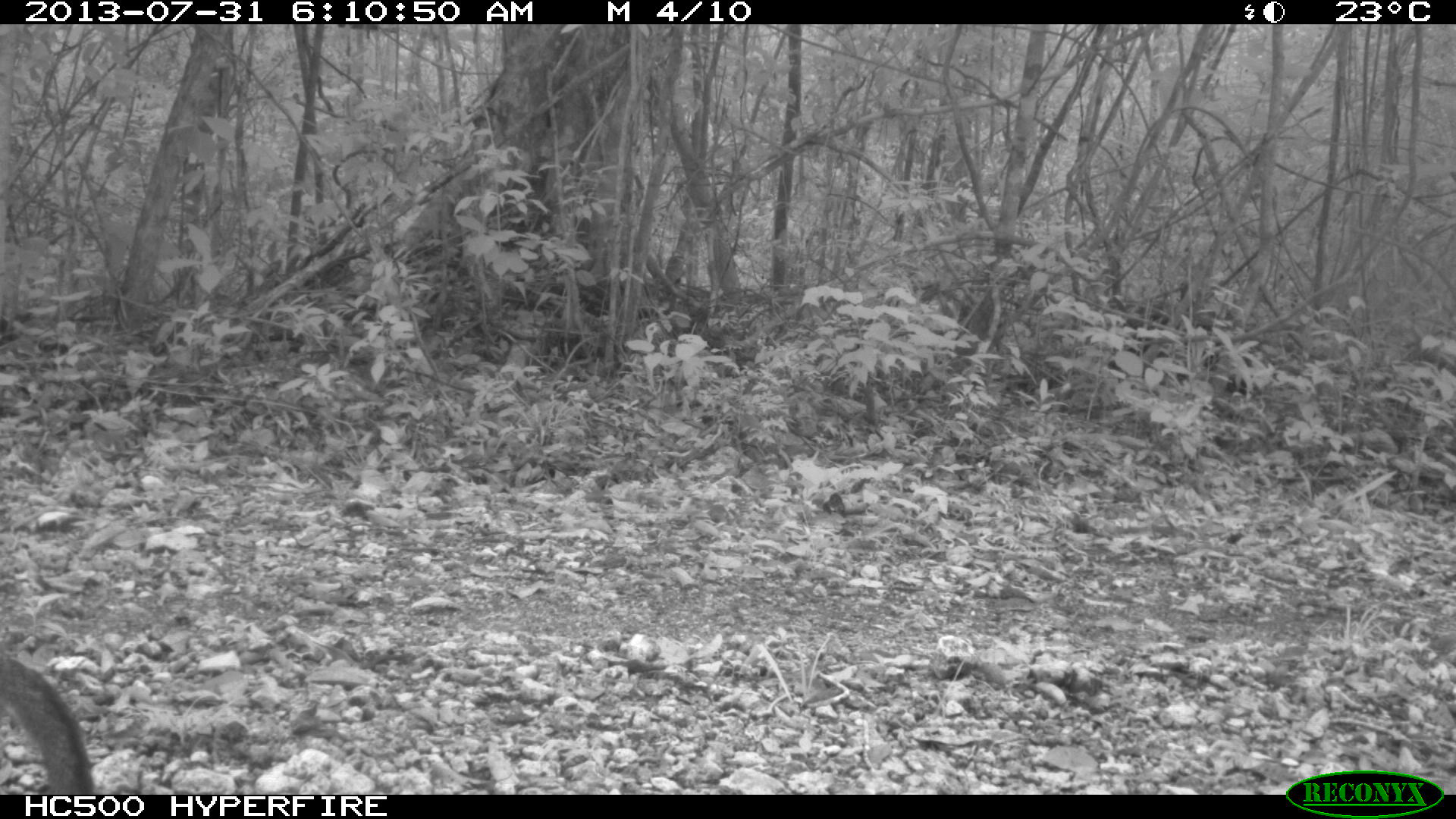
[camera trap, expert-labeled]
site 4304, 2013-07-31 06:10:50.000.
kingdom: Animalia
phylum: Chordata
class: Mammalia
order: Carnivora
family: Canidae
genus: Urocyon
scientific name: Urocyon cinereoargenteus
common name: gray fox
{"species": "Urocyon cinereoargenteus (gray fox)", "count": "1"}